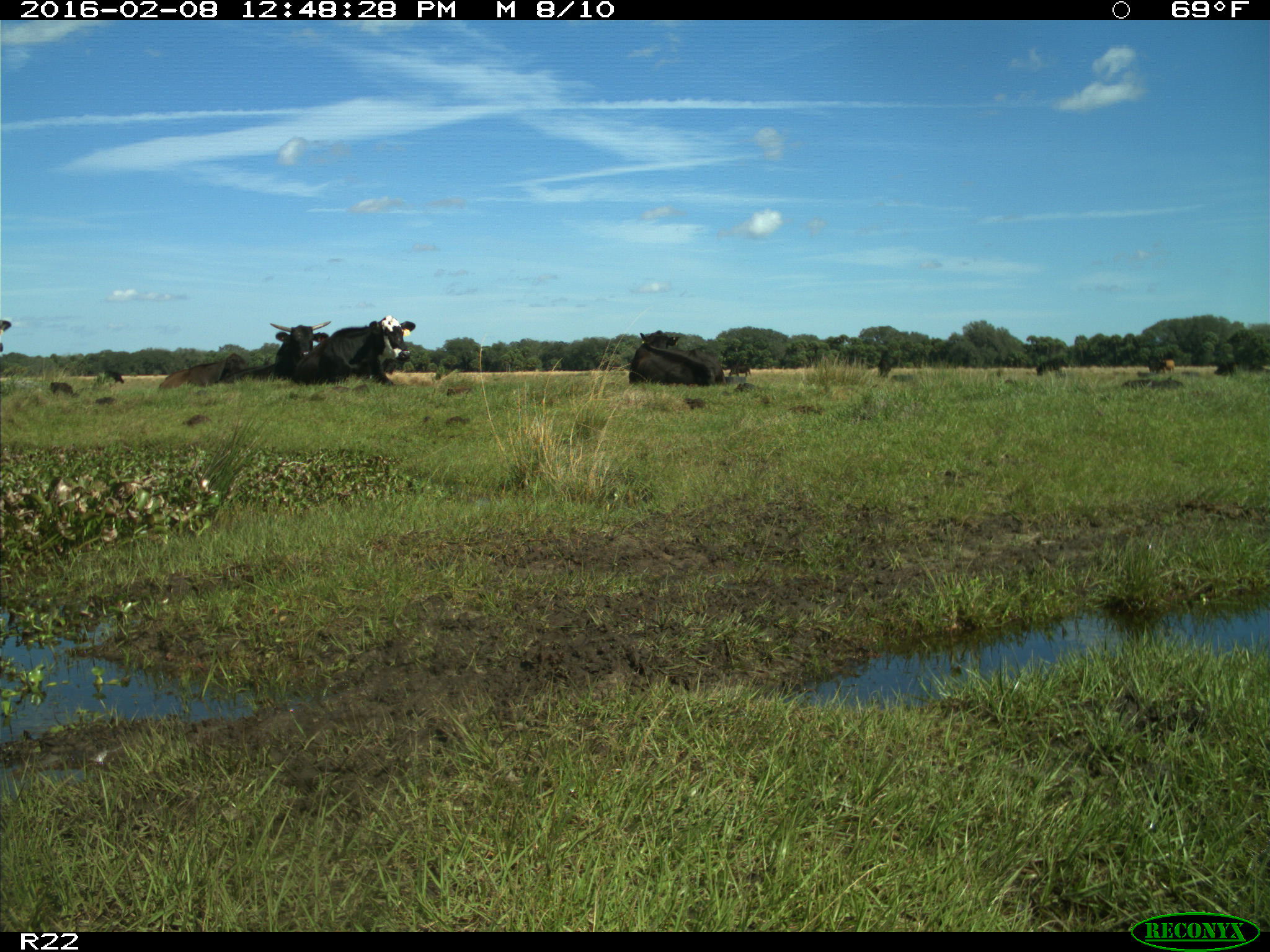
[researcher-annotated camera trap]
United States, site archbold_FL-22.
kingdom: Animalia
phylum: Chordata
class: Mammalia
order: Artiodactyla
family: Bovidae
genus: Bos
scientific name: Bos taurus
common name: domestic cow